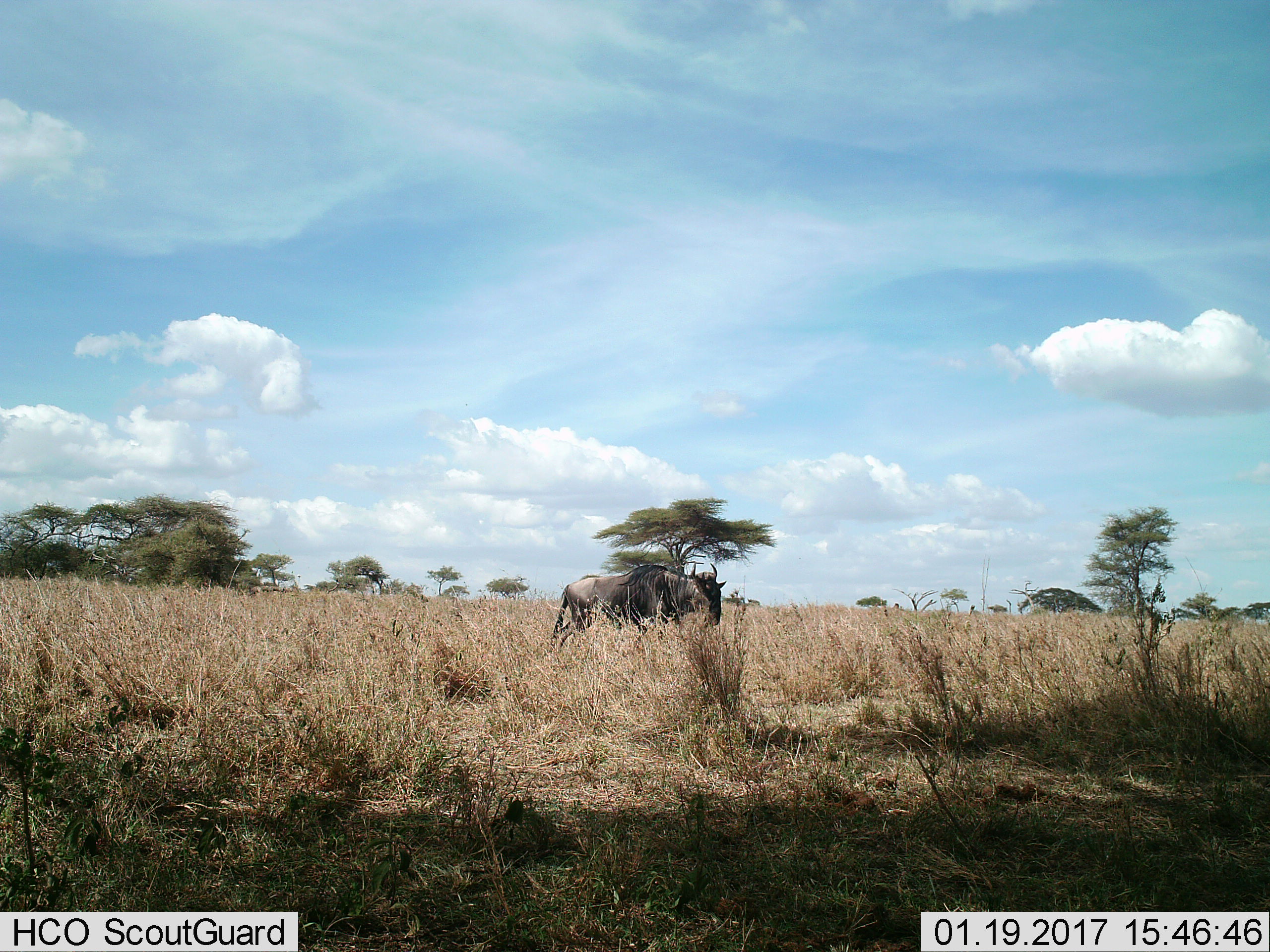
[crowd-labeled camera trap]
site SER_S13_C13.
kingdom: Animalia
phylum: Chordata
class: Mammalia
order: Artiodactyla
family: Bovidae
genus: Connochaetes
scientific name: Connochaetes taurinus taurinus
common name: blue wildebeest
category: wildebeestblue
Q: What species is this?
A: Wildebeestblue (blue wildebeest) (Connochaetes taurinus taurinus).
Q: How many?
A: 1.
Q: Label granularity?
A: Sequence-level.